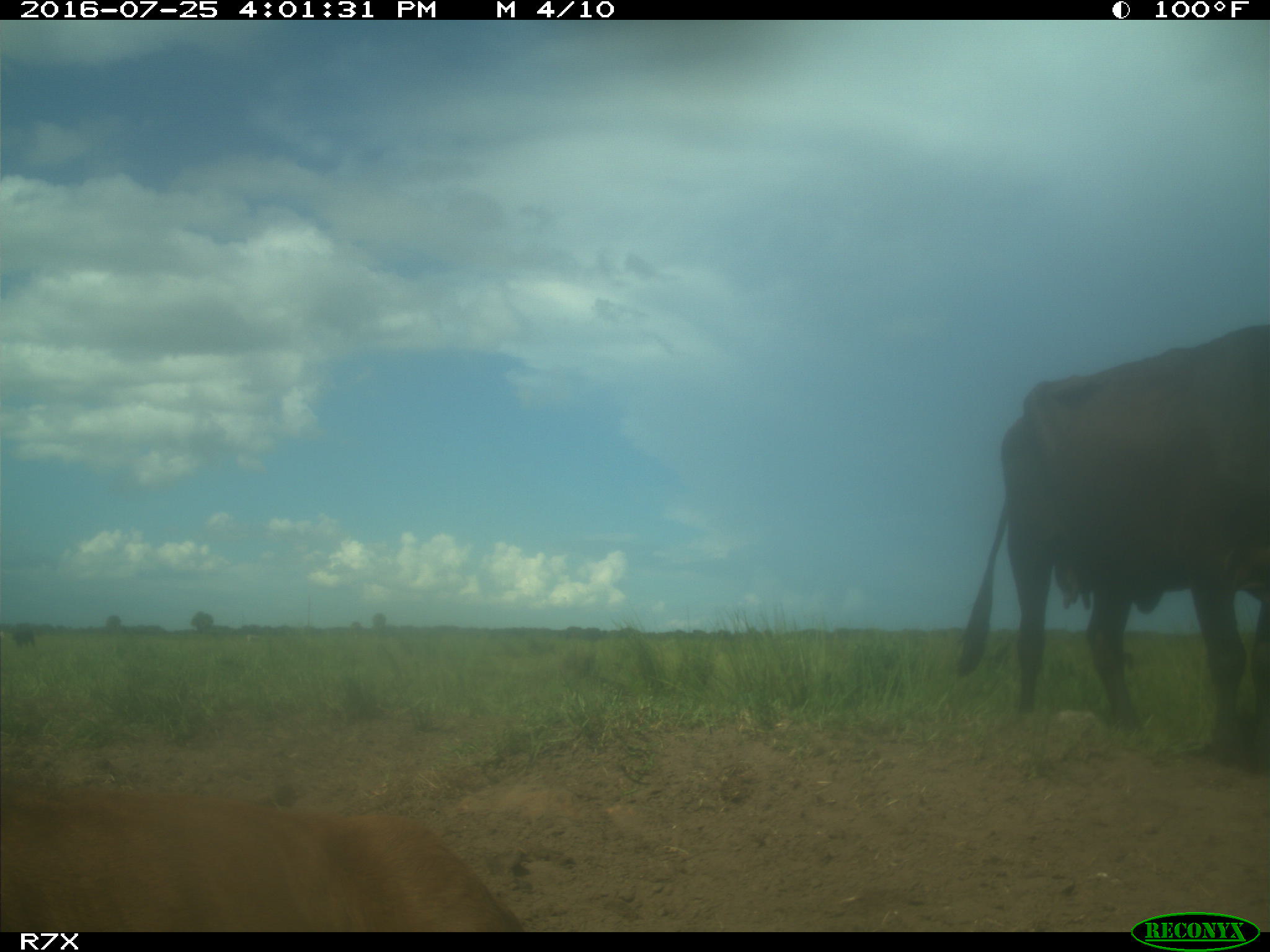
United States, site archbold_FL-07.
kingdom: Animalia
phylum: Chordata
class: Mammalia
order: Artiodactyla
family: Bovidae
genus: Bos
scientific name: Bos taurus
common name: domestic cow